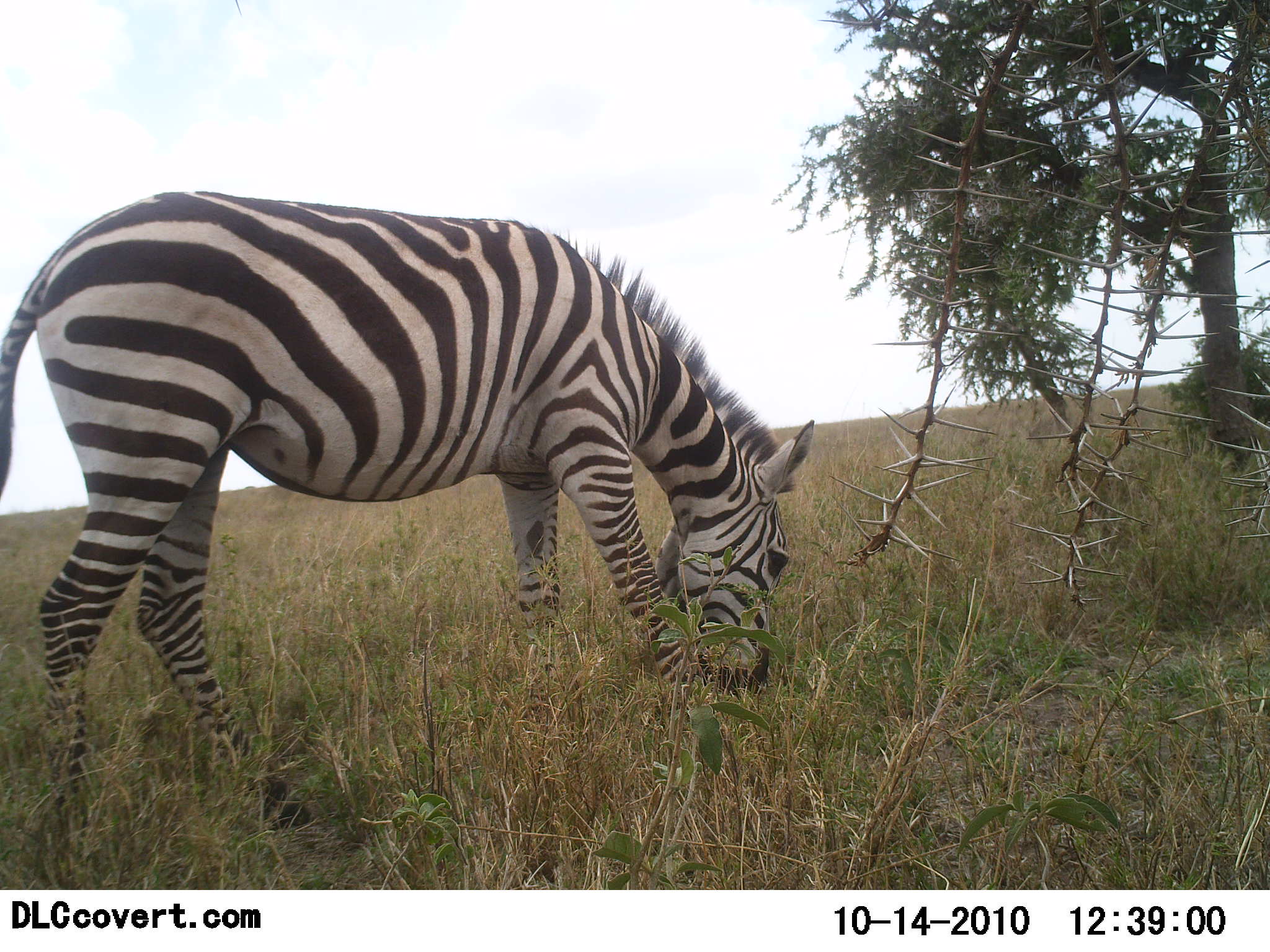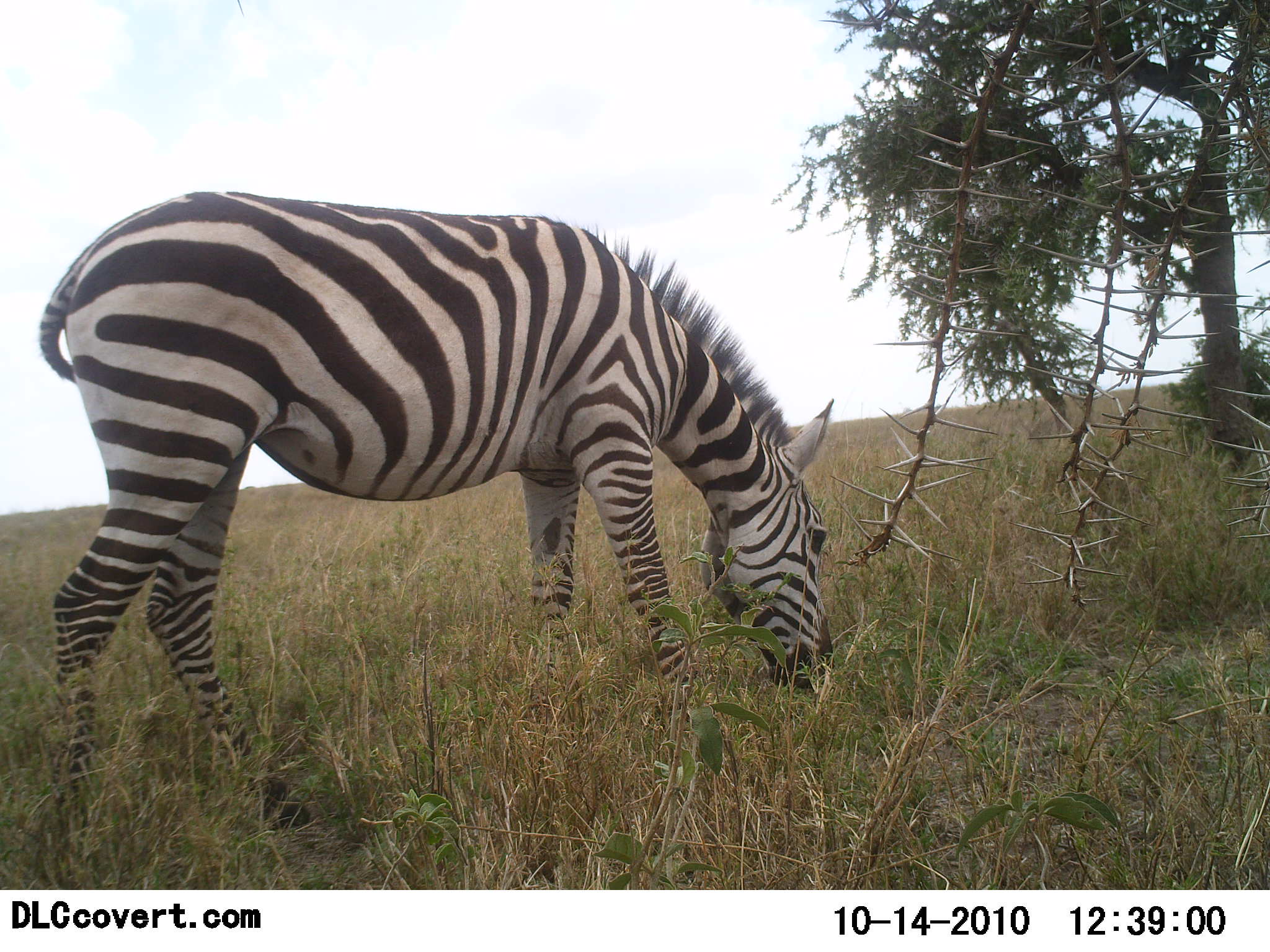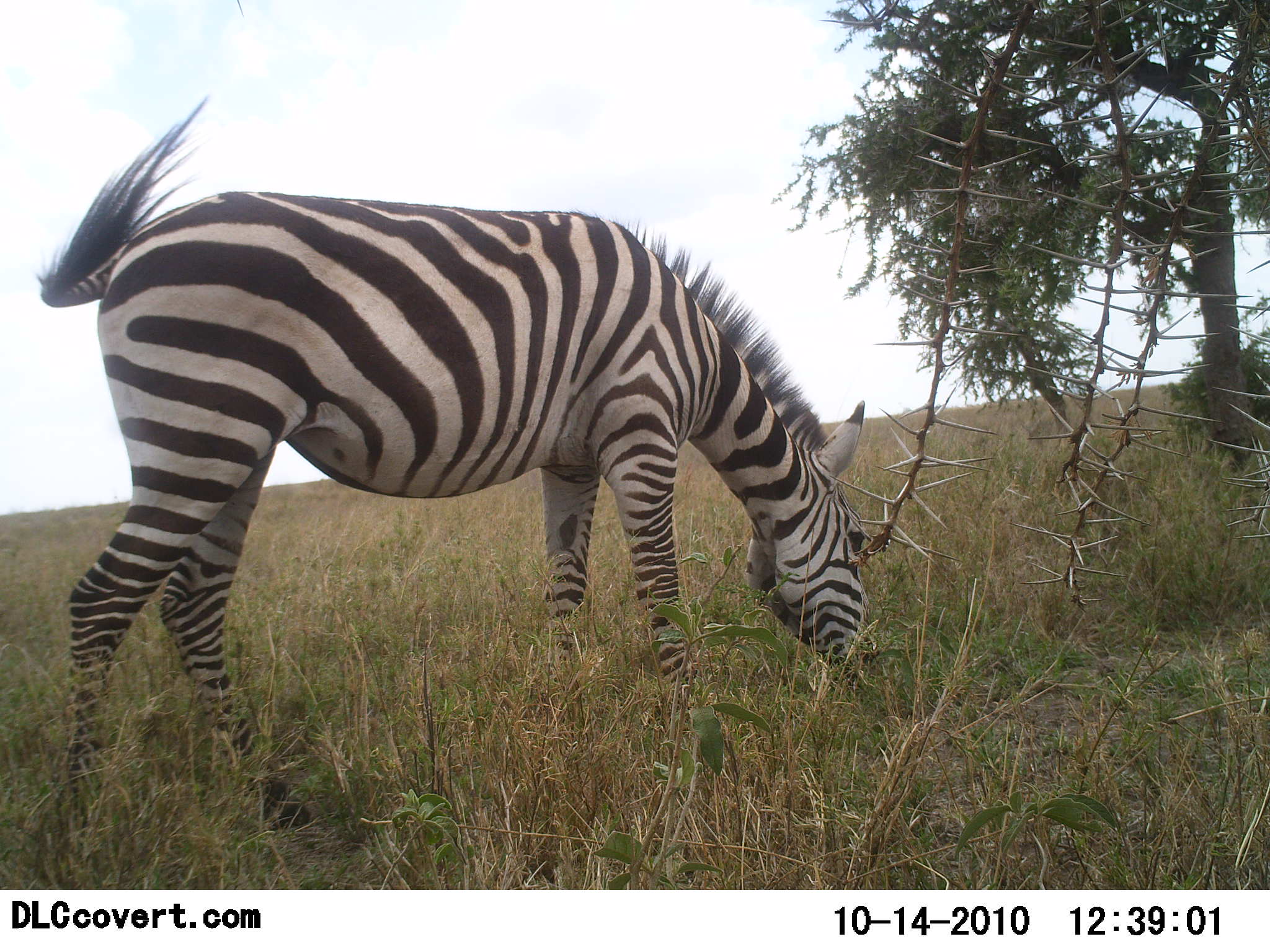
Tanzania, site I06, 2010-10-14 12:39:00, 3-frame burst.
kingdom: Animalia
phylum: Chordata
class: Mammalia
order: Perissodactyla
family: Equidae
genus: Equus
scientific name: Equus quagga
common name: plains zebra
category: zebra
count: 1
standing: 8%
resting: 0%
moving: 0%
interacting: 0%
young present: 0%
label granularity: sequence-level